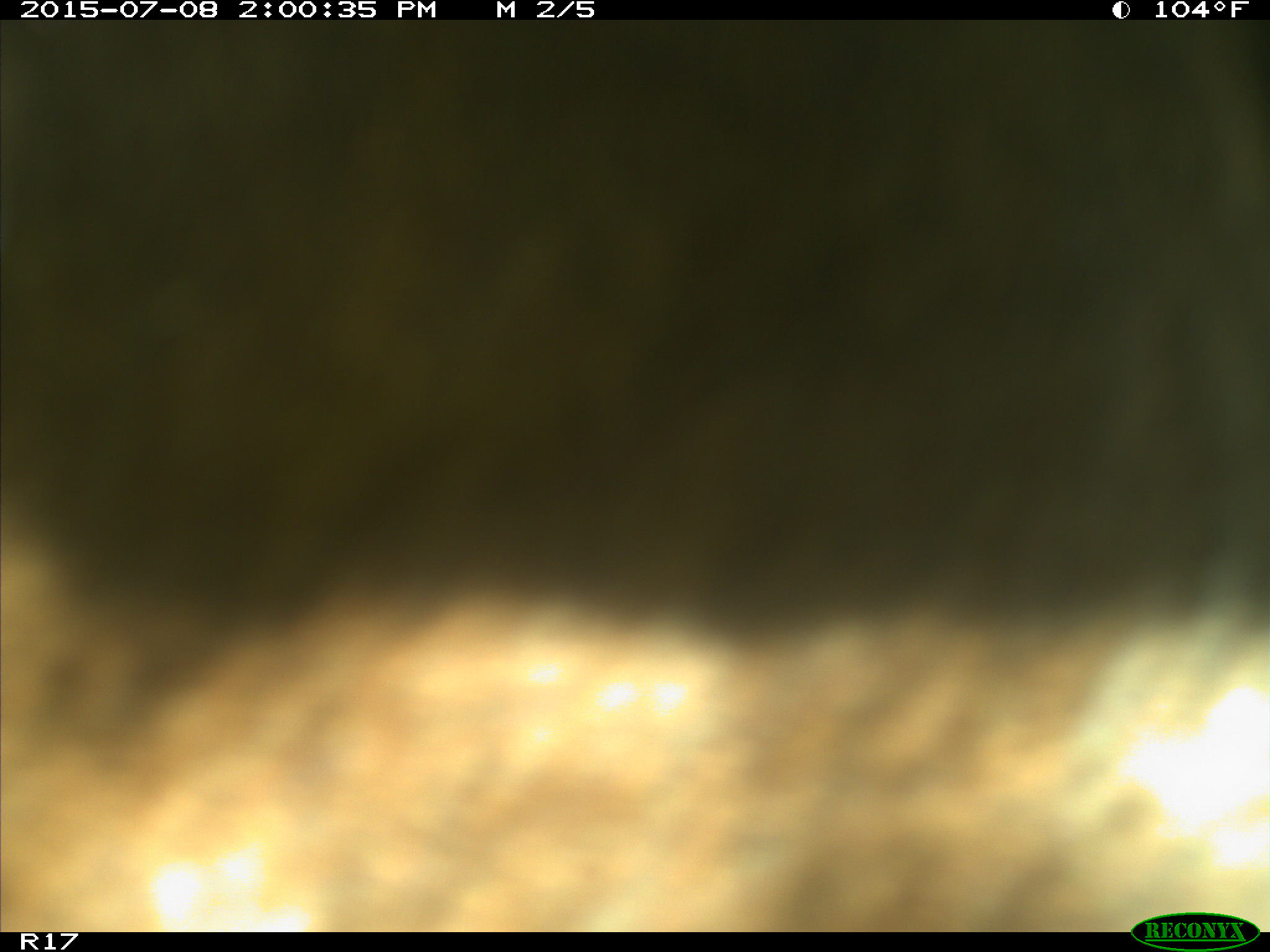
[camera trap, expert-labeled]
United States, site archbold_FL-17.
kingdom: Animalia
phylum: Chordata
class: Mammalia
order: Artiodactyla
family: Bovidae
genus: Bos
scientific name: Bos taurus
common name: domestic cow